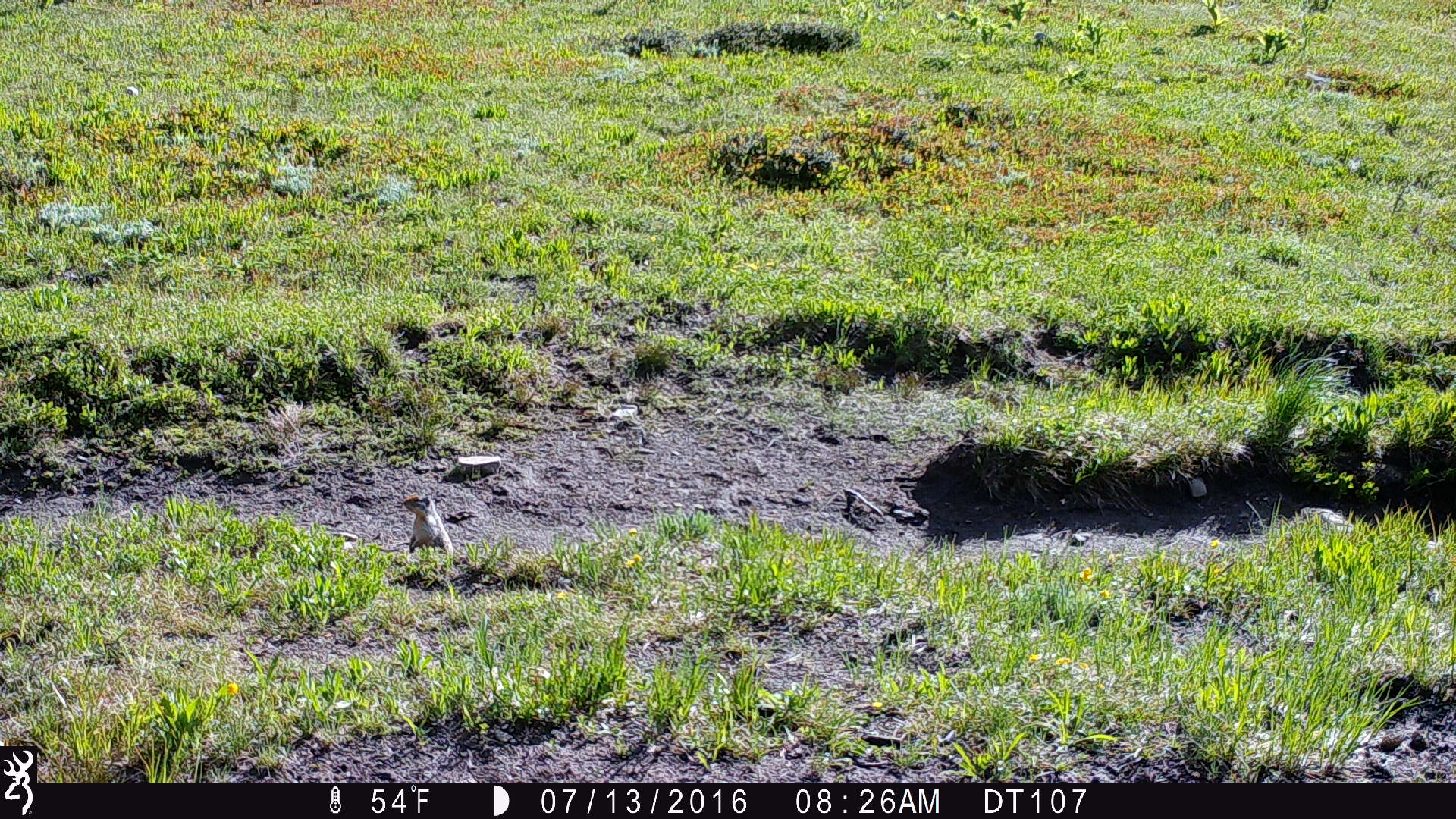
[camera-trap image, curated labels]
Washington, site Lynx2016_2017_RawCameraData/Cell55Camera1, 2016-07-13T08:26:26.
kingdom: Animalia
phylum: Chordata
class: Mammalia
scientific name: Mammalia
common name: small mammal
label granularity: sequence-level